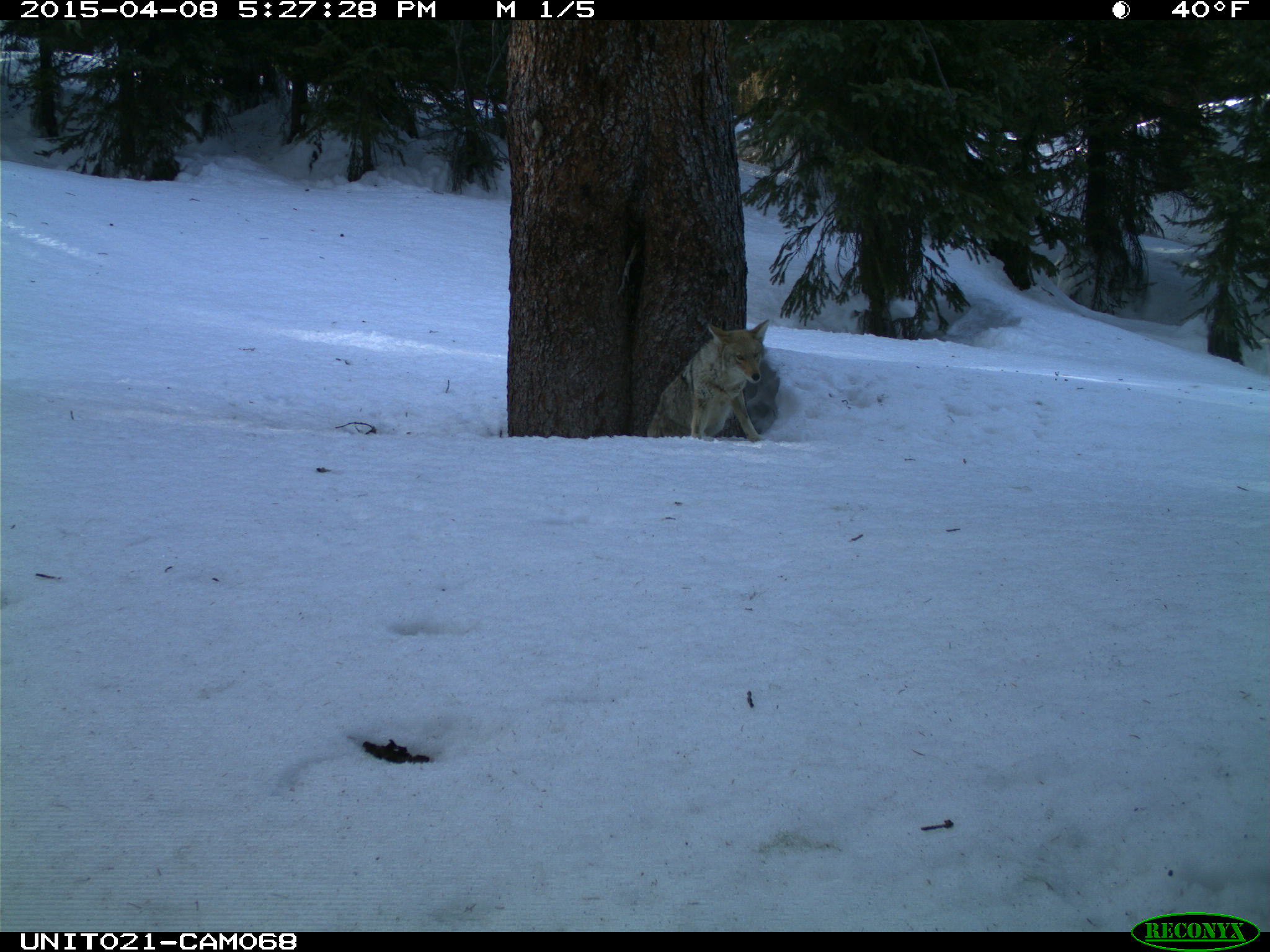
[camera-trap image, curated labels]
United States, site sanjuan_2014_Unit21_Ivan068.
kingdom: Animalia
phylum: Chordata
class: Mammalia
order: Carnivora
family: Canidae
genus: Canis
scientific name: Canis latrans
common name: coyote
Canis latrans (coyote).